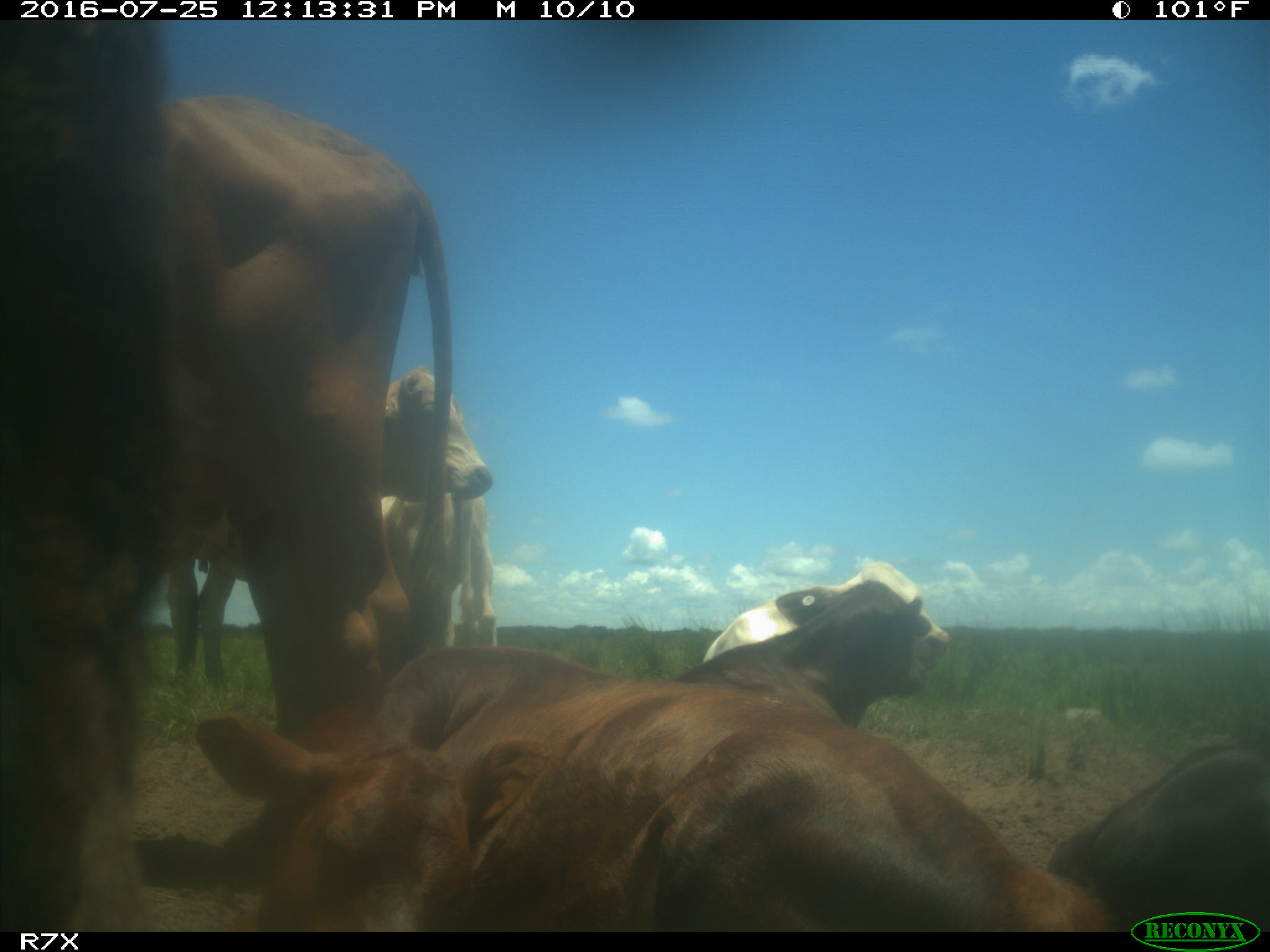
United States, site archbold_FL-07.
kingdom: Animalia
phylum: Chordata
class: Mammalia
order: Artiodactyla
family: Bovidae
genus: Bos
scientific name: Bos taurus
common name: domestic cow